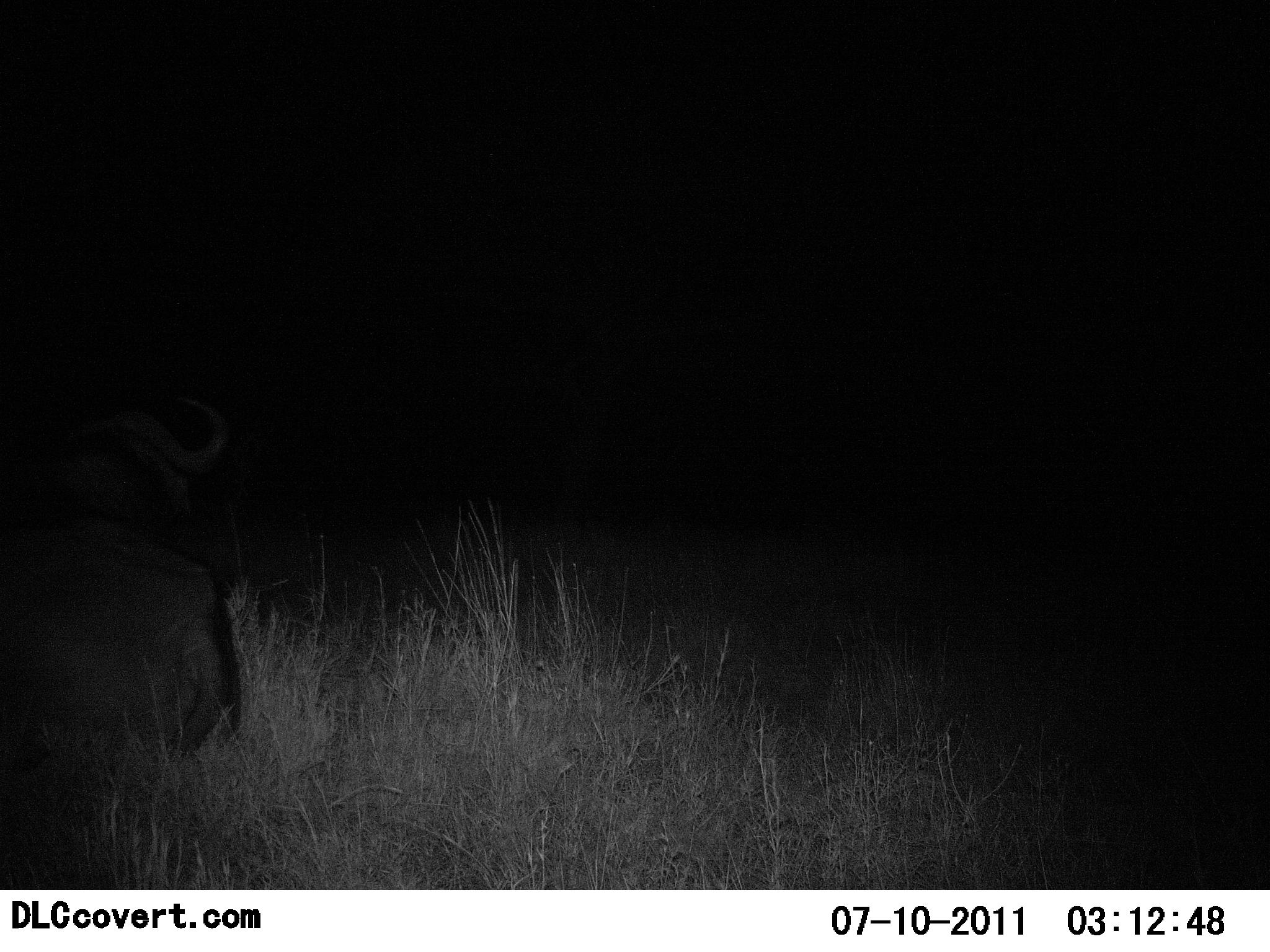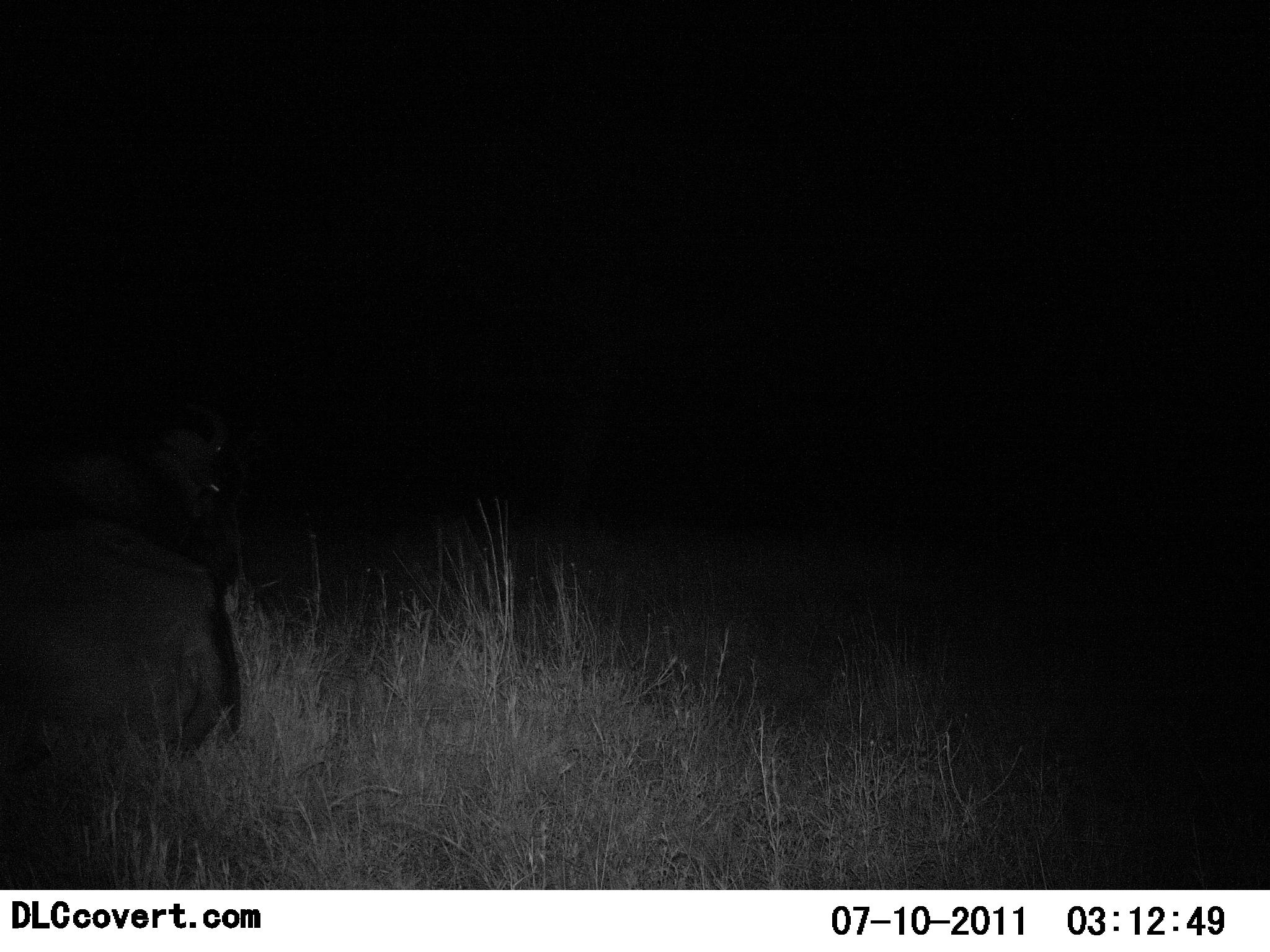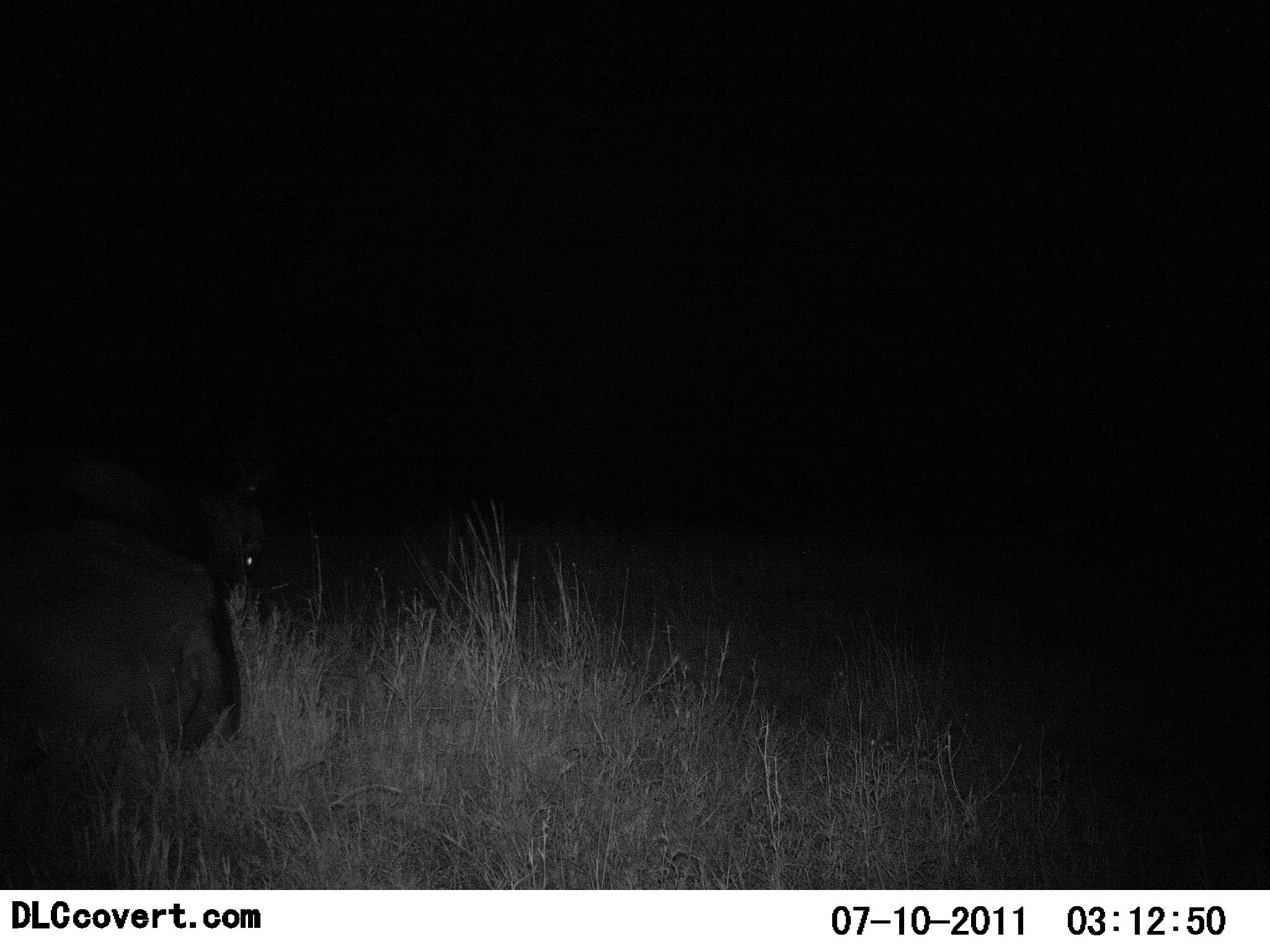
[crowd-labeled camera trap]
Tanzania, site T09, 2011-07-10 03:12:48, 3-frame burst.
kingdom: Animalia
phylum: Chordata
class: Mammalia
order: Artiodactyla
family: Bovidae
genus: Syncerus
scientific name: Syncerus caffer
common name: cape buffalo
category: buffalo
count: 1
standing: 0%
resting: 100%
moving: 0%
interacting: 0%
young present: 0%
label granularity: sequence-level